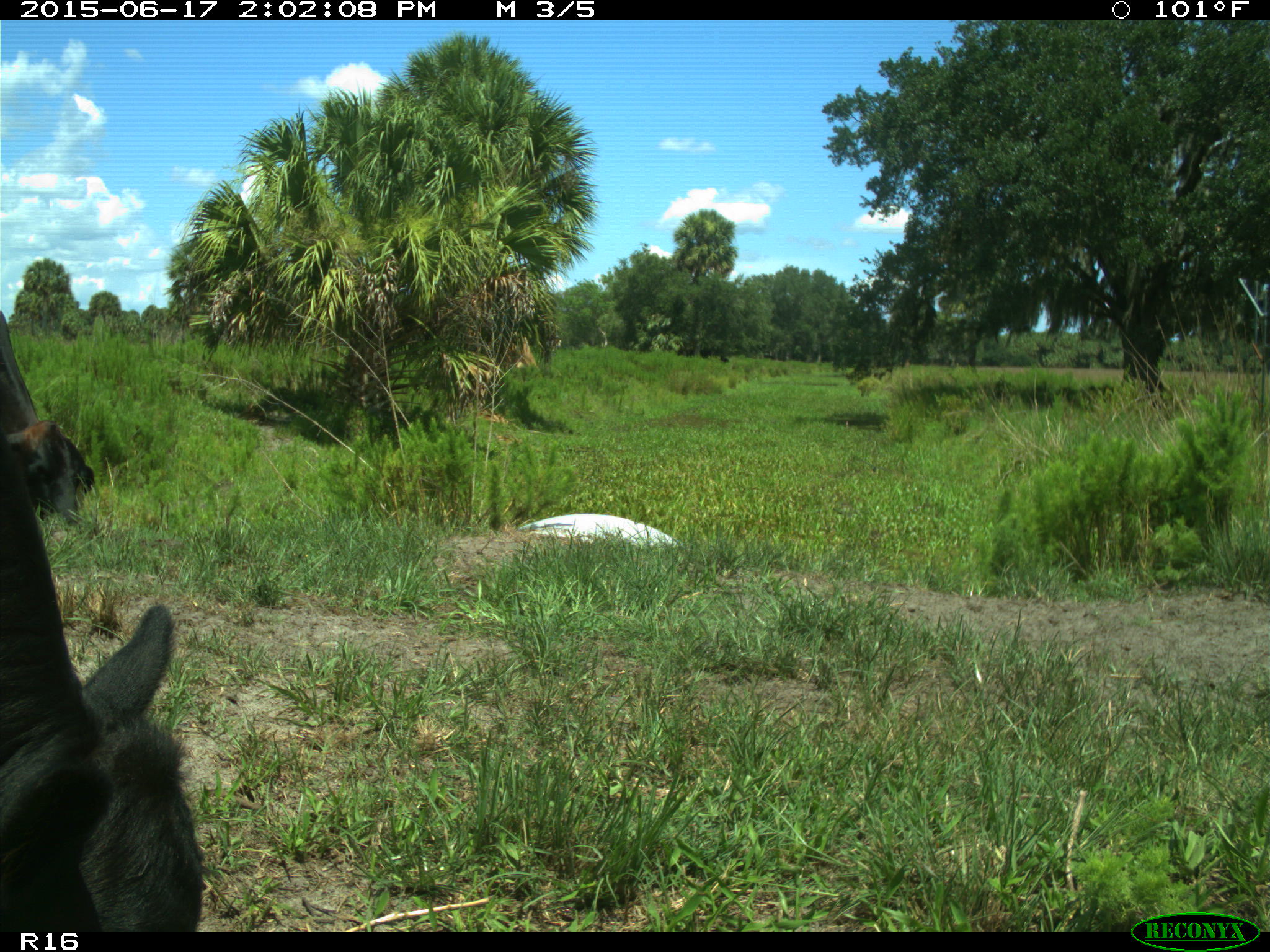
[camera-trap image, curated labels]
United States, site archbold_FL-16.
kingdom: Animalia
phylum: Chordata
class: Mammalia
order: Artiodactyla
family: Bovidae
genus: Bos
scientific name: Bos taurus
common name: domestic cow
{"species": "Bos taurus (domestic cow)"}